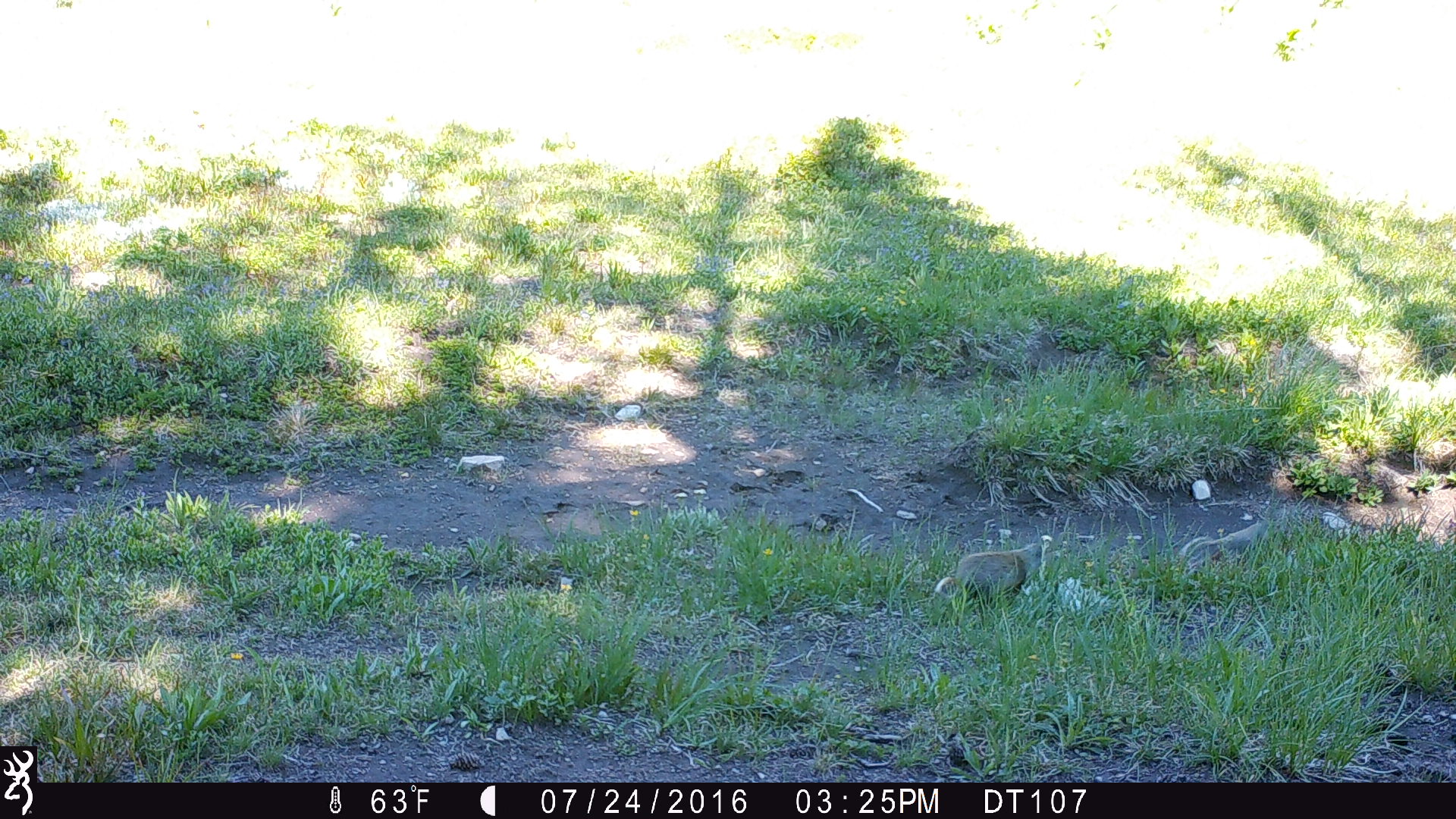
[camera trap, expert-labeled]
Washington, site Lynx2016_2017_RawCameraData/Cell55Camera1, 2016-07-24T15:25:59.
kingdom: Animalia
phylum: Chordata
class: Mammalia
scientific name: Mammalia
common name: small mammal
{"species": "small mammal (Mammalia)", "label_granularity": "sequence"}